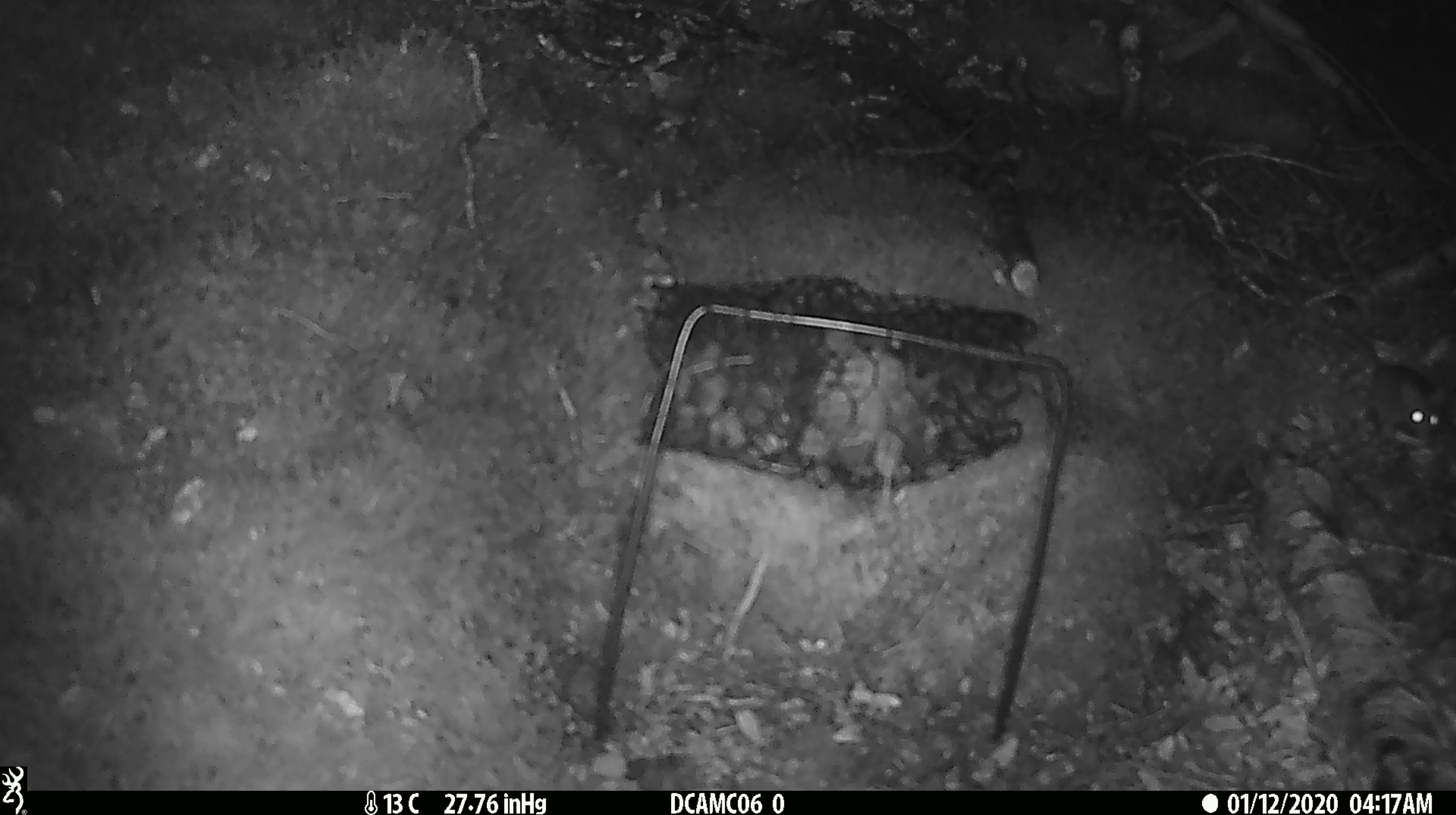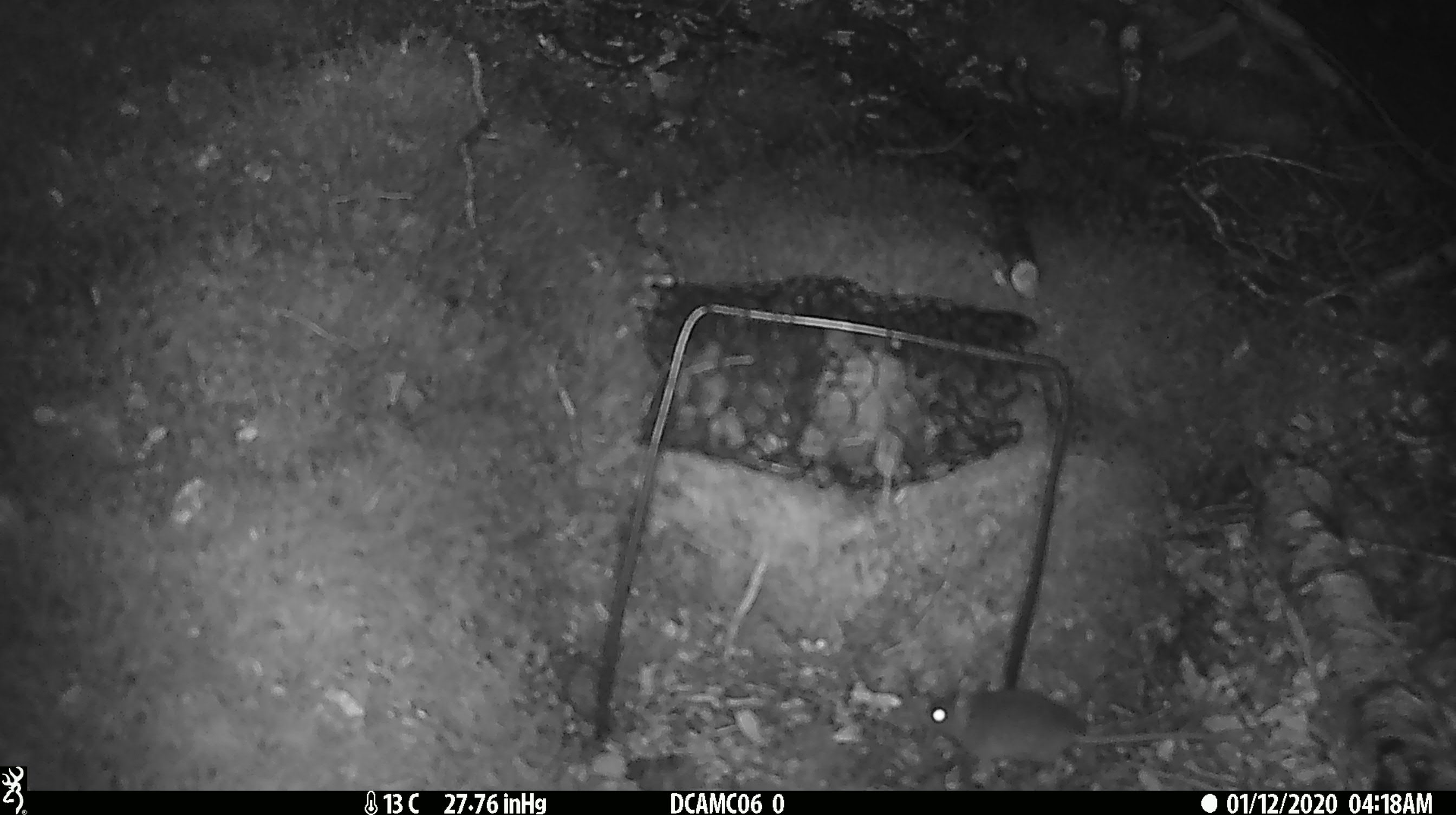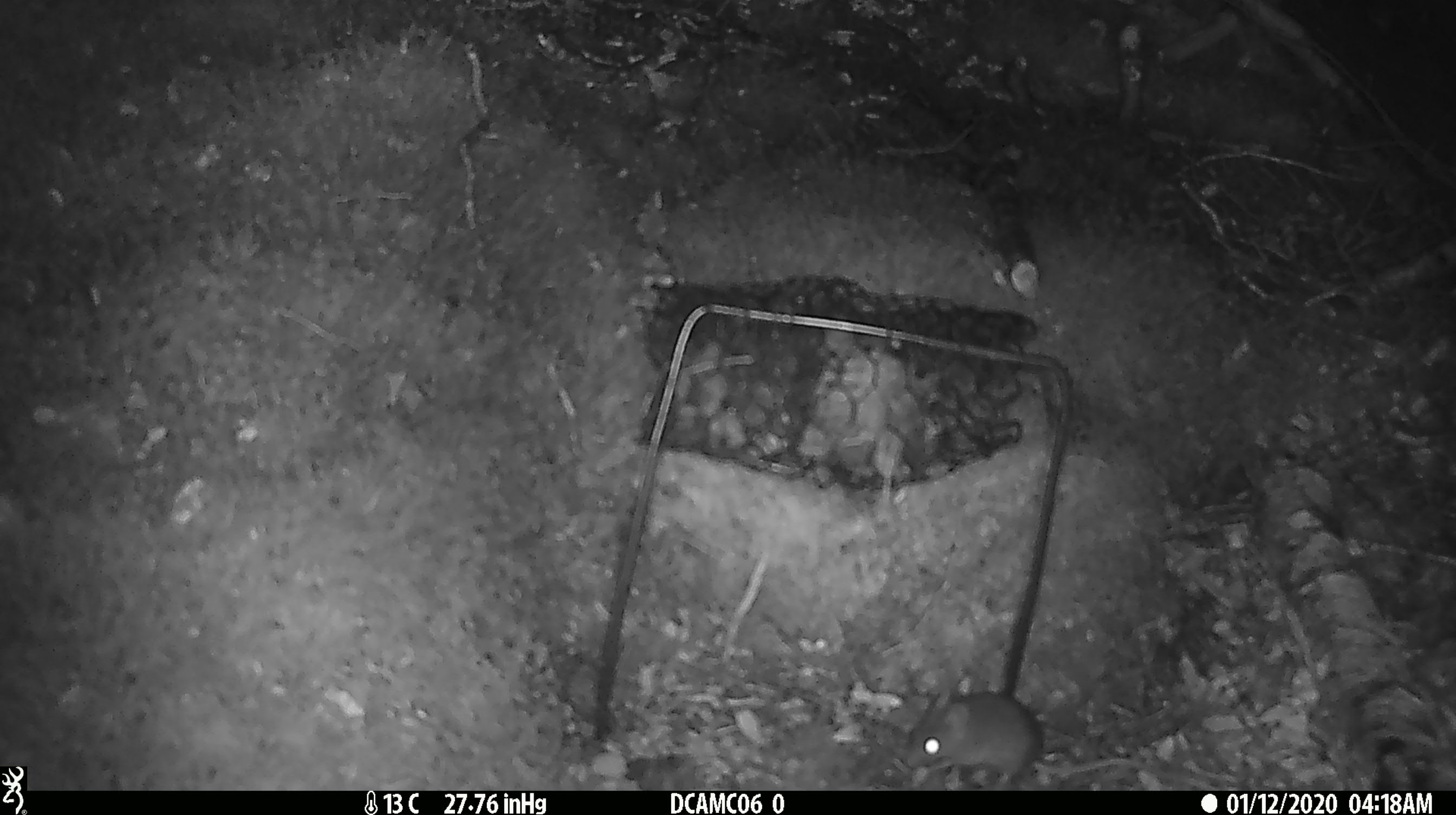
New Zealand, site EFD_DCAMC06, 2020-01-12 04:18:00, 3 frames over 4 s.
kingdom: Animalia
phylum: Chordata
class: Mammalia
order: Rodentia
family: Muridae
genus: Mus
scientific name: Mus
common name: mouse